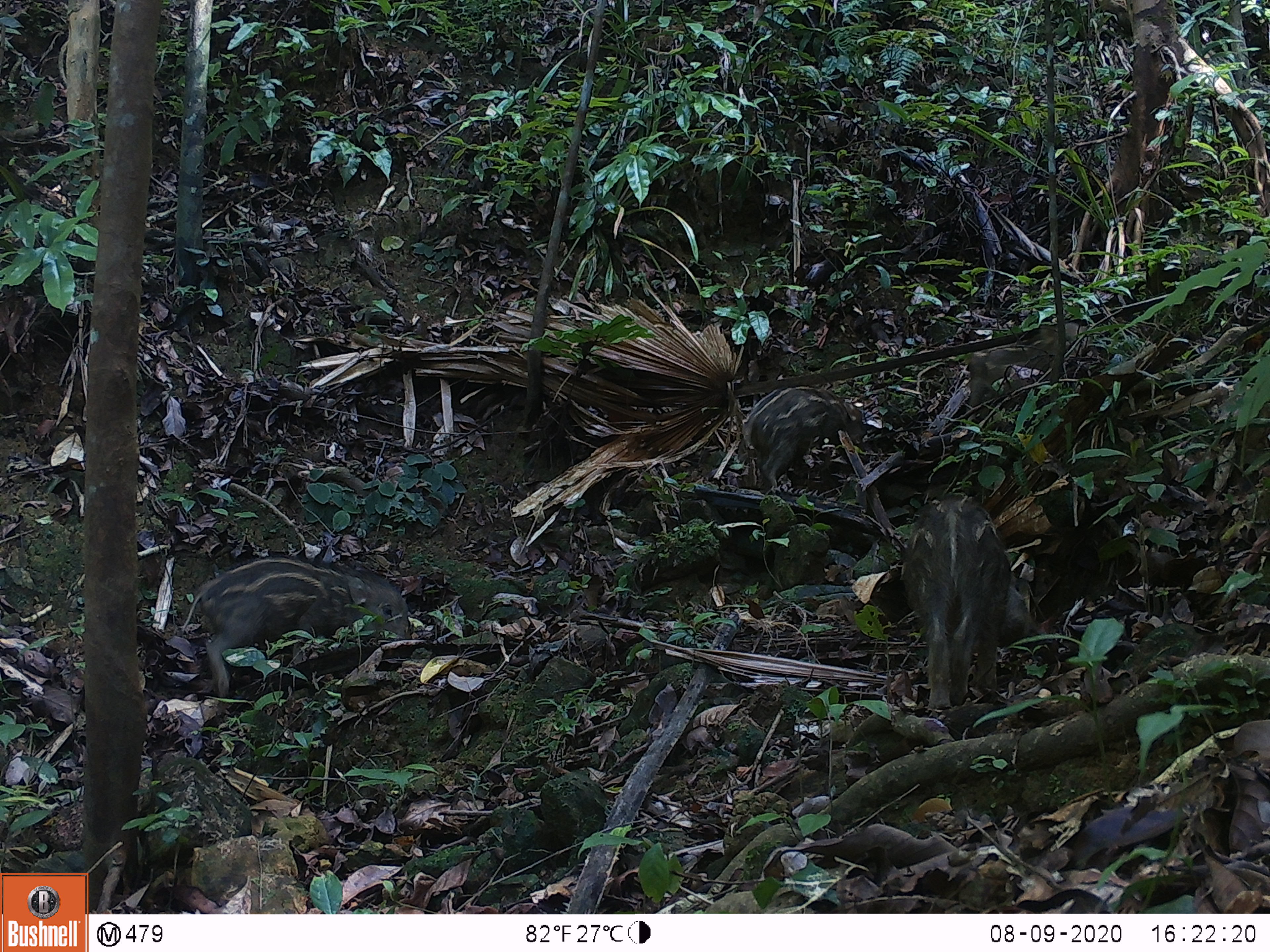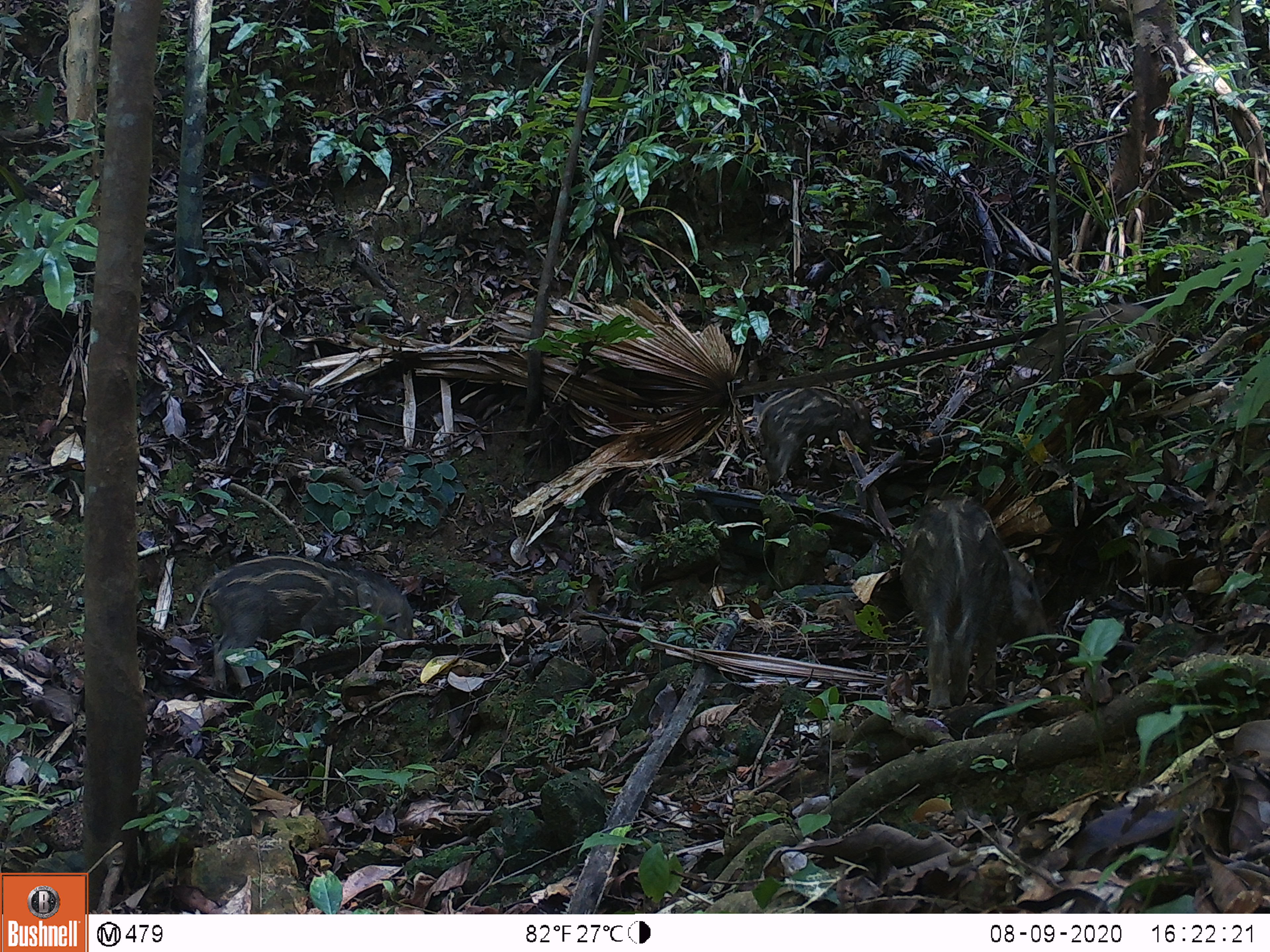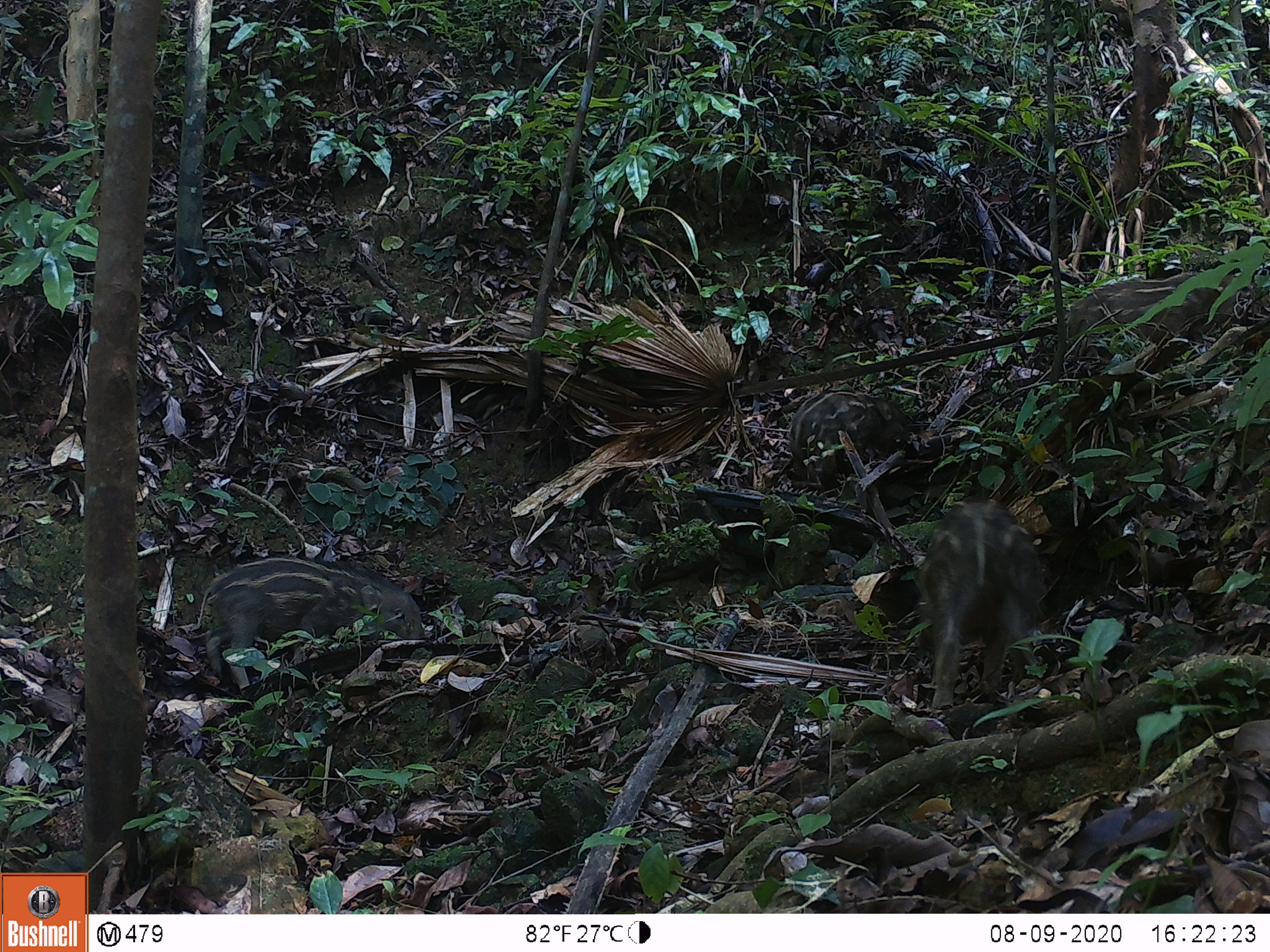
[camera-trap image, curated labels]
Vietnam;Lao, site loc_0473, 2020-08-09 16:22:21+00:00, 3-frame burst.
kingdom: Animalia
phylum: Chordata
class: Mammalia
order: Artiodactyla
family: Suidae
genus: Sus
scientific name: Sus scrofa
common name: eurasian wild pig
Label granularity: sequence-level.